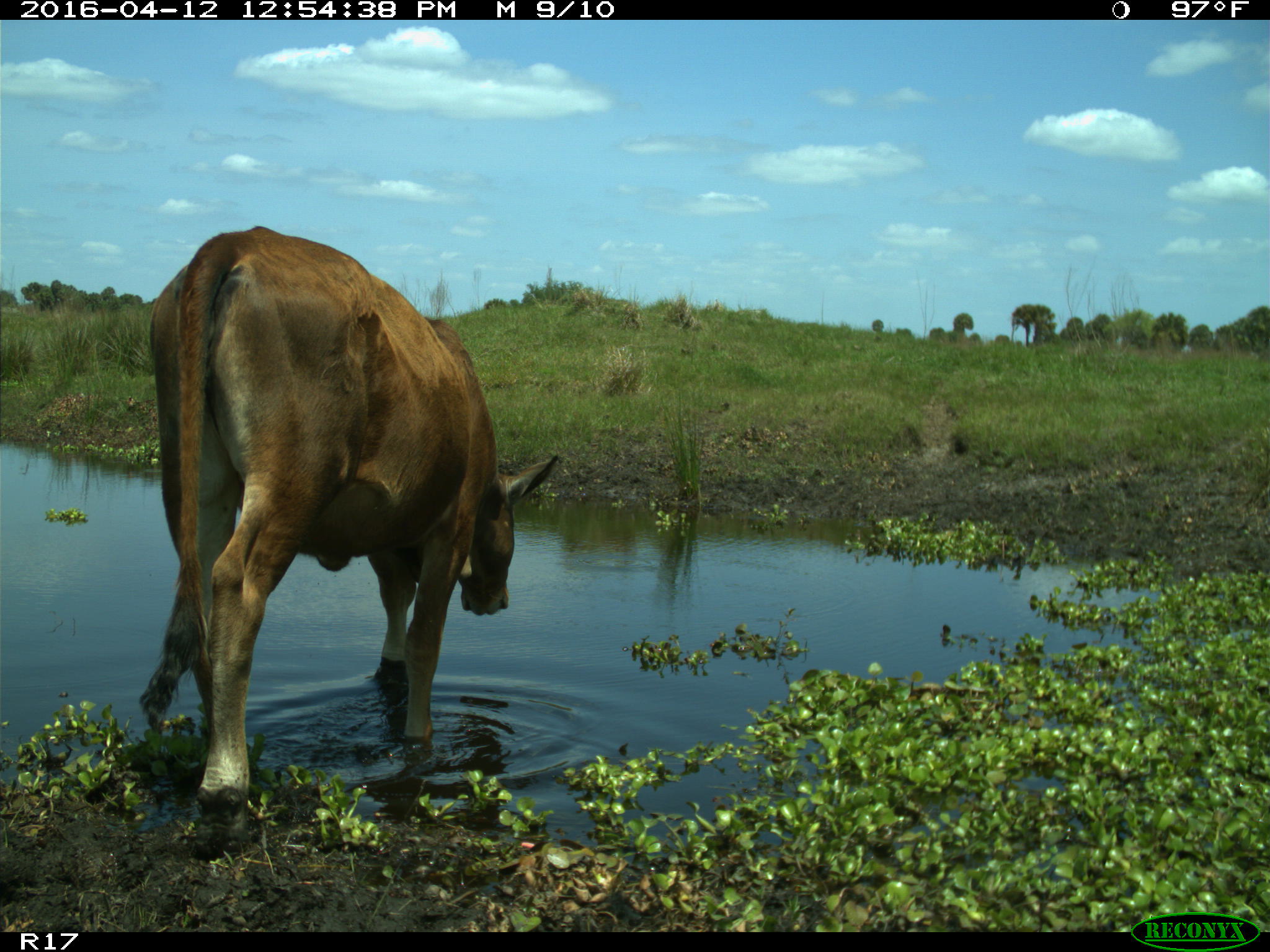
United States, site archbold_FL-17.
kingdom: Animalia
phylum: Chordata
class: Mammalia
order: Artiodactyla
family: Bovidae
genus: Bos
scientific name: Bos taurus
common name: domestic cow